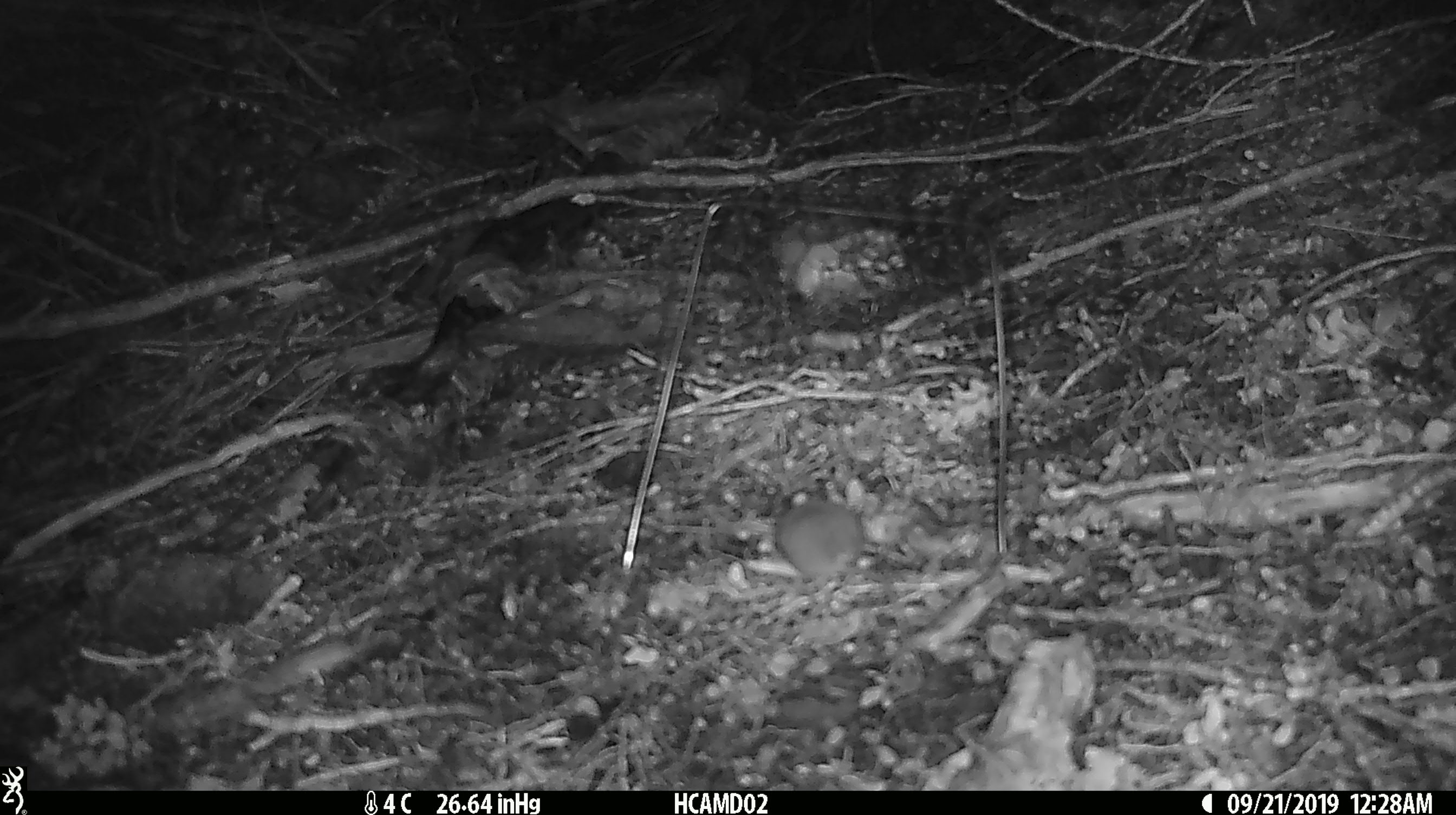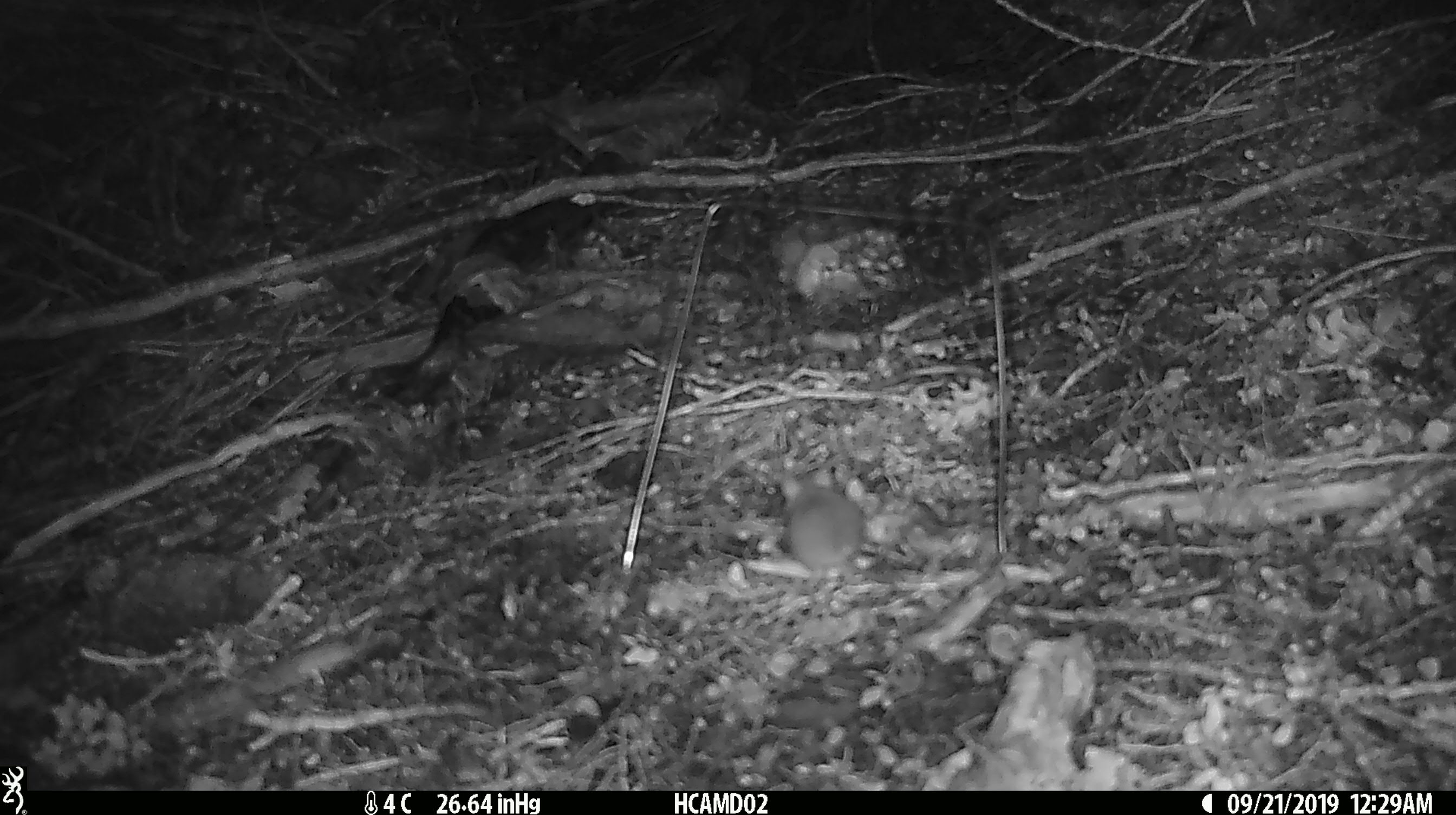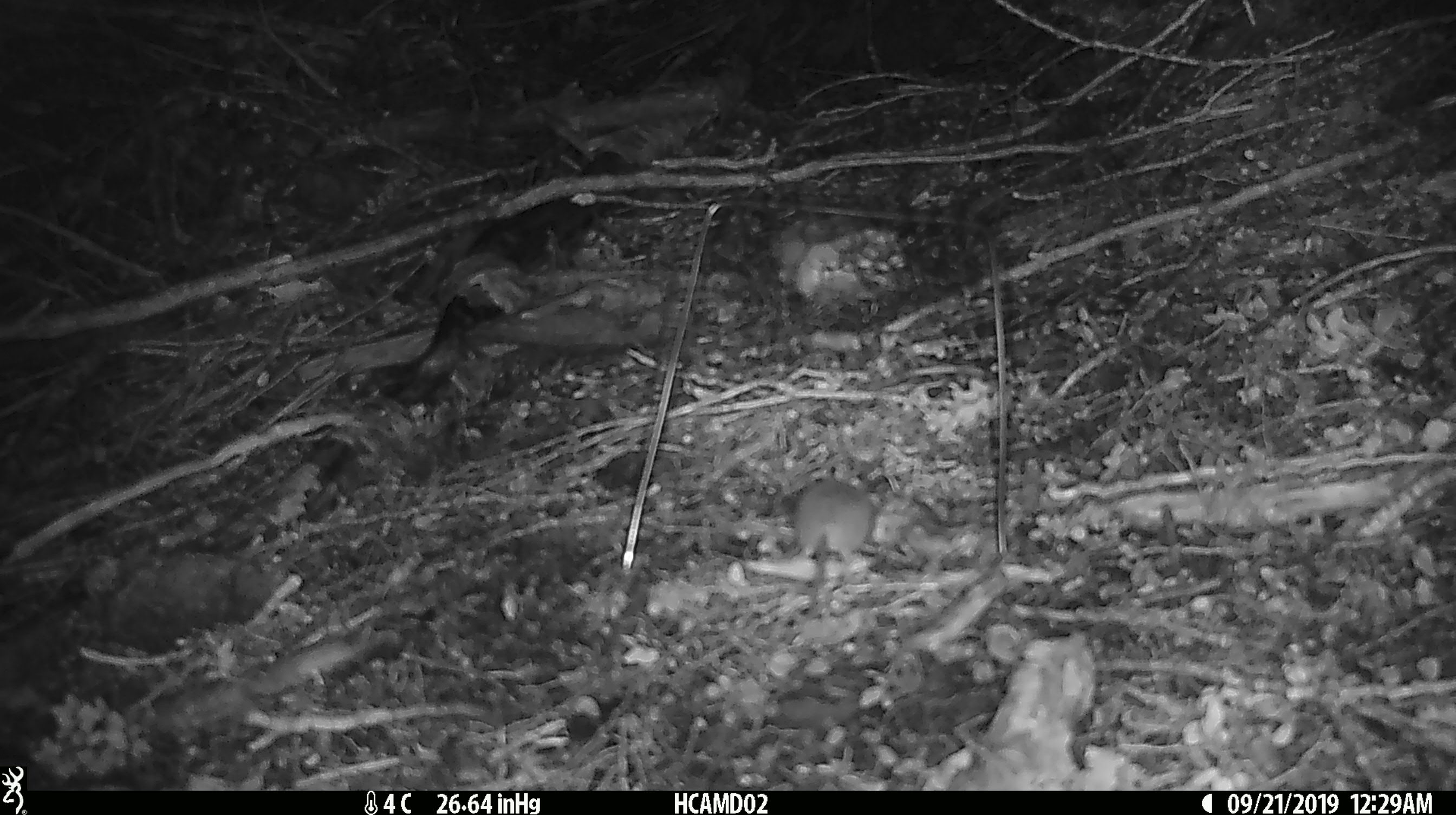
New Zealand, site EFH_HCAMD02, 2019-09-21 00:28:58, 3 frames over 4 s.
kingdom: Animalia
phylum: Chordata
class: Mammalia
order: Rodentia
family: Muridae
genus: Mus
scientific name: Mus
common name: mouse